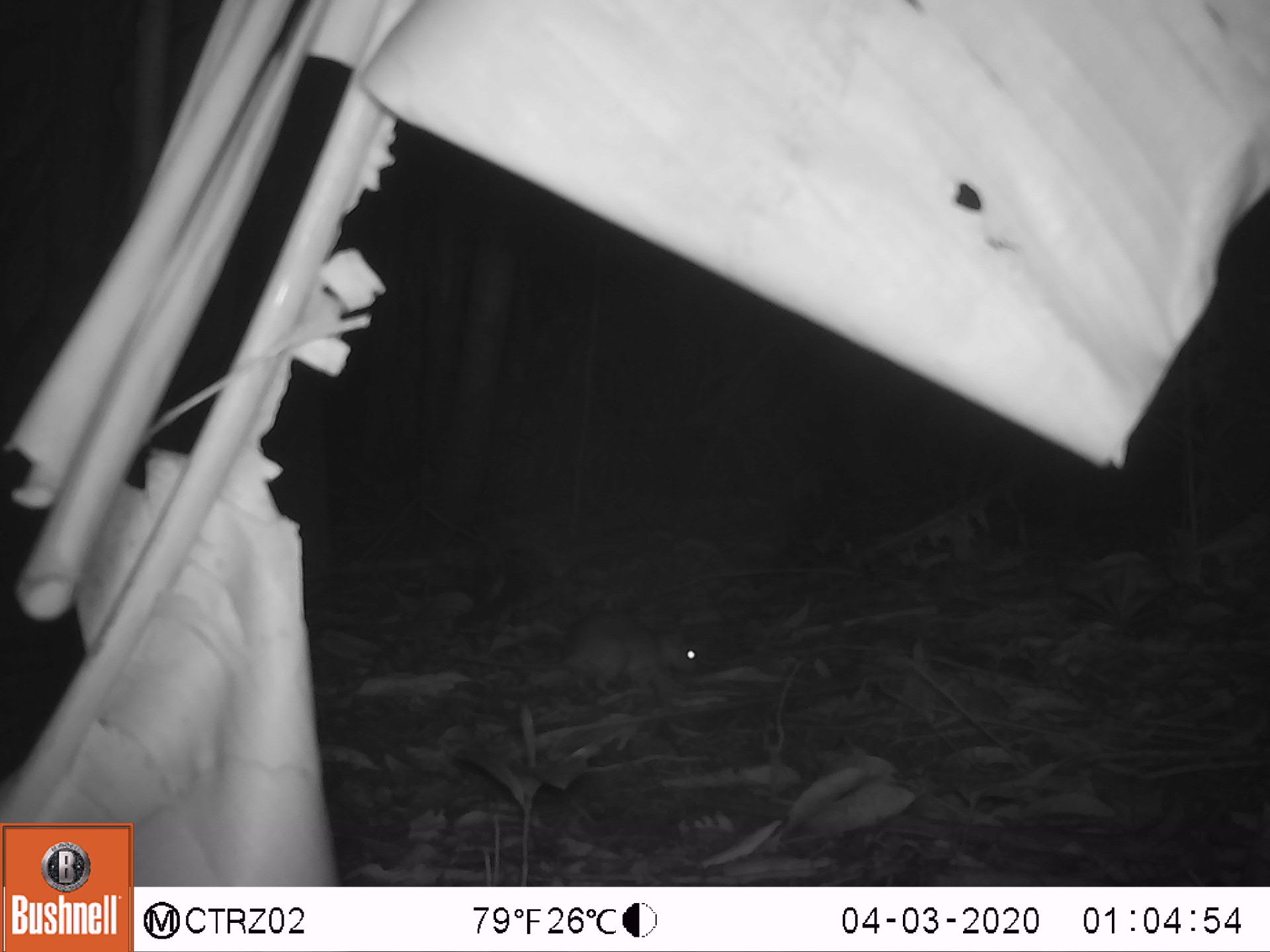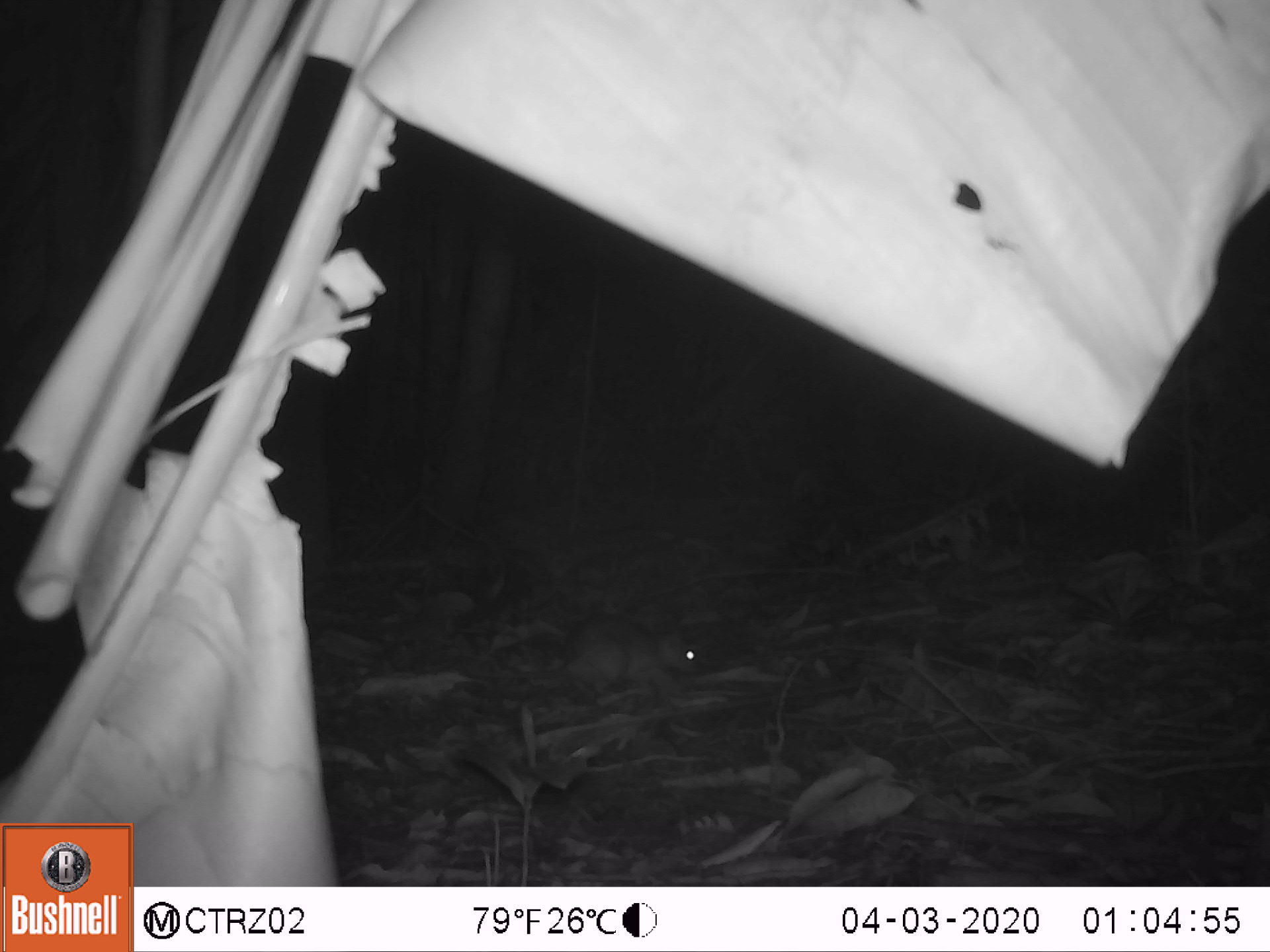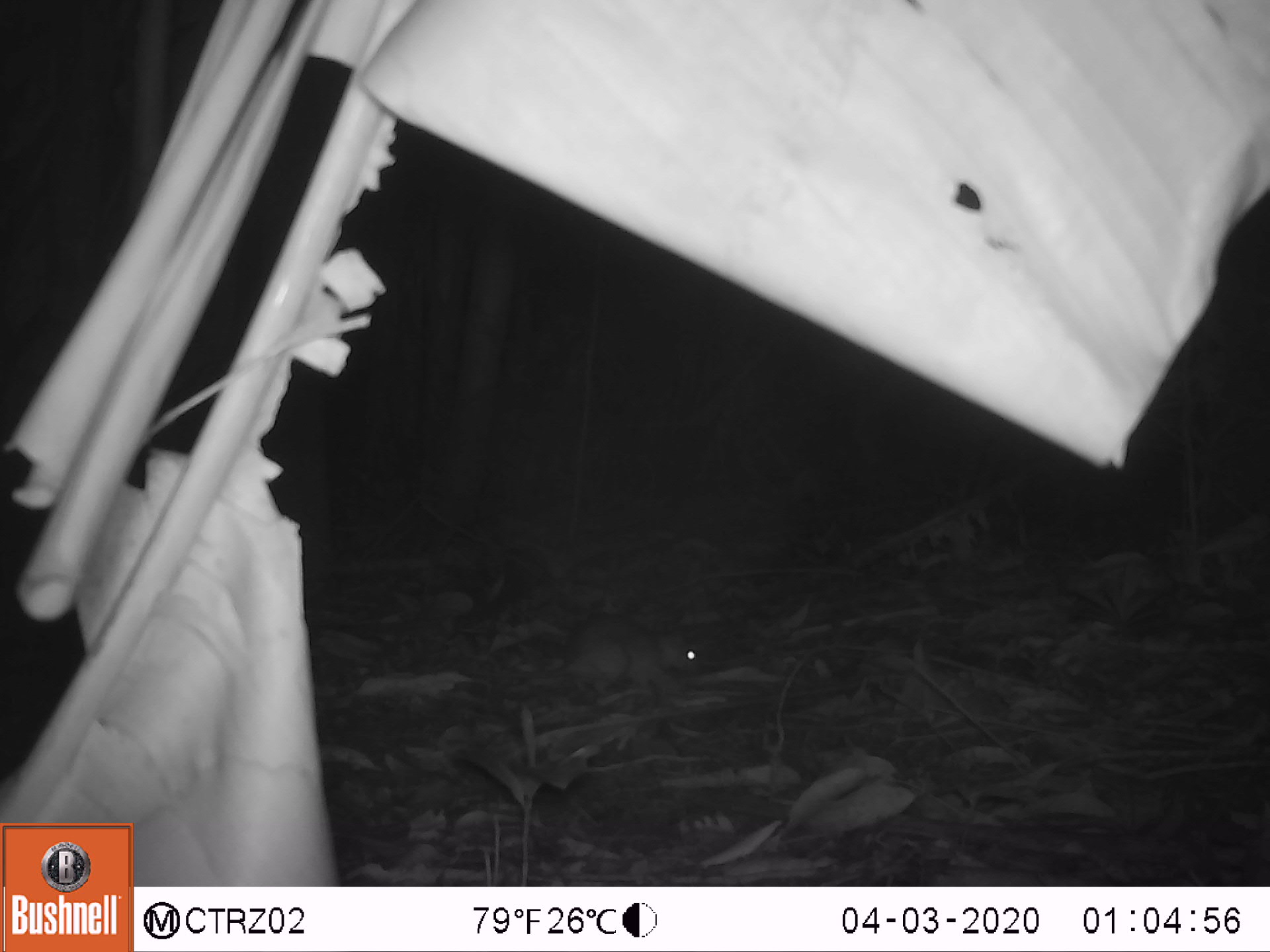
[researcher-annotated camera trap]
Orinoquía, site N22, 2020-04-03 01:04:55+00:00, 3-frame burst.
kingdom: Animalia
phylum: Chordata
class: Mammalia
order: Rodentia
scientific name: Rodentia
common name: rodent